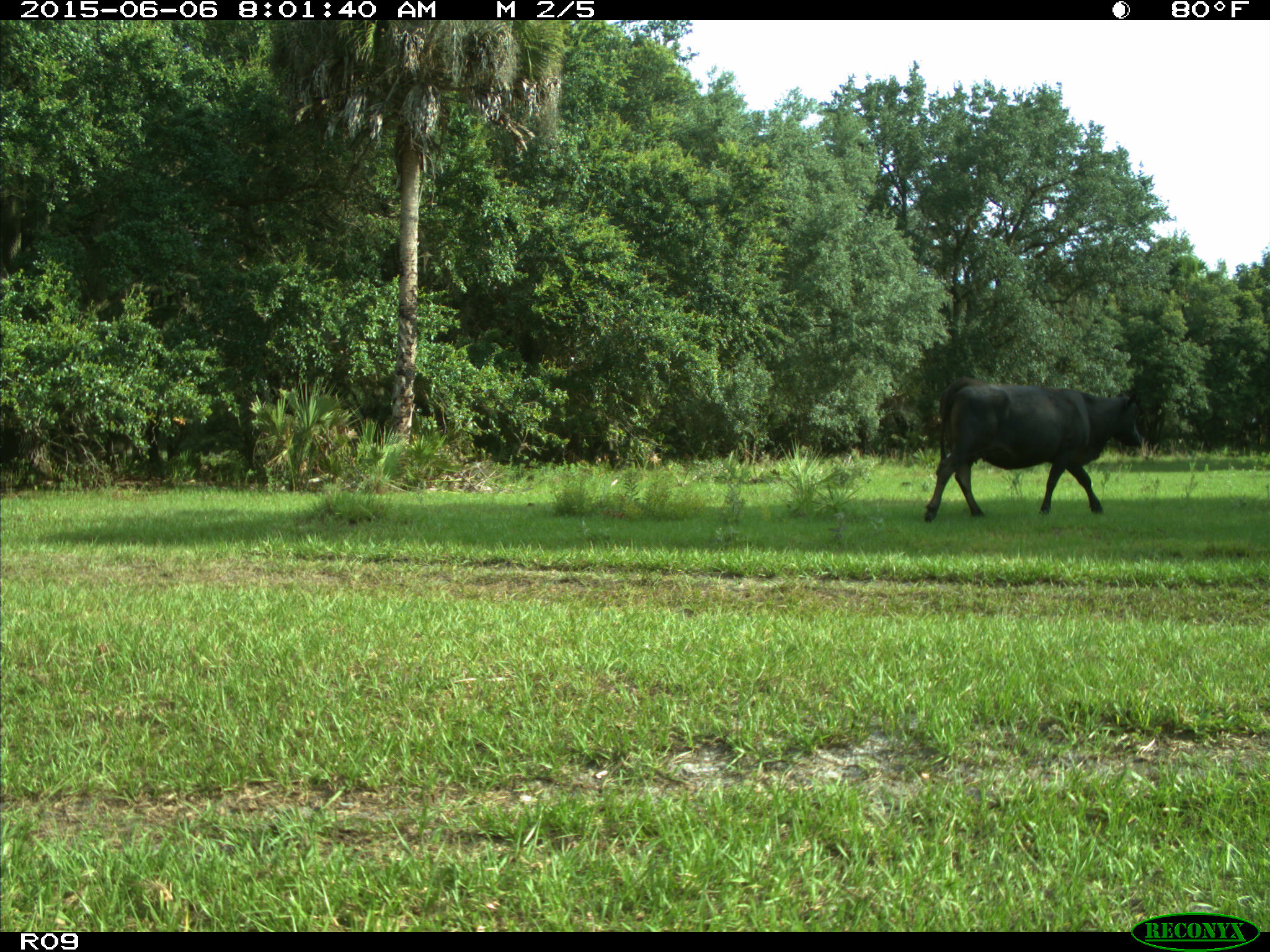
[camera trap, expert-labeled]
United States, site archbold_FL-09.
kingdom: Animalia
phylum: Chordata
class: Mammalia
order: Artiodactyla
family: Bovidae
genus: Bos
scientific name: Bos taurus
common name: domestic cow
Bos taurus (domestic cow).